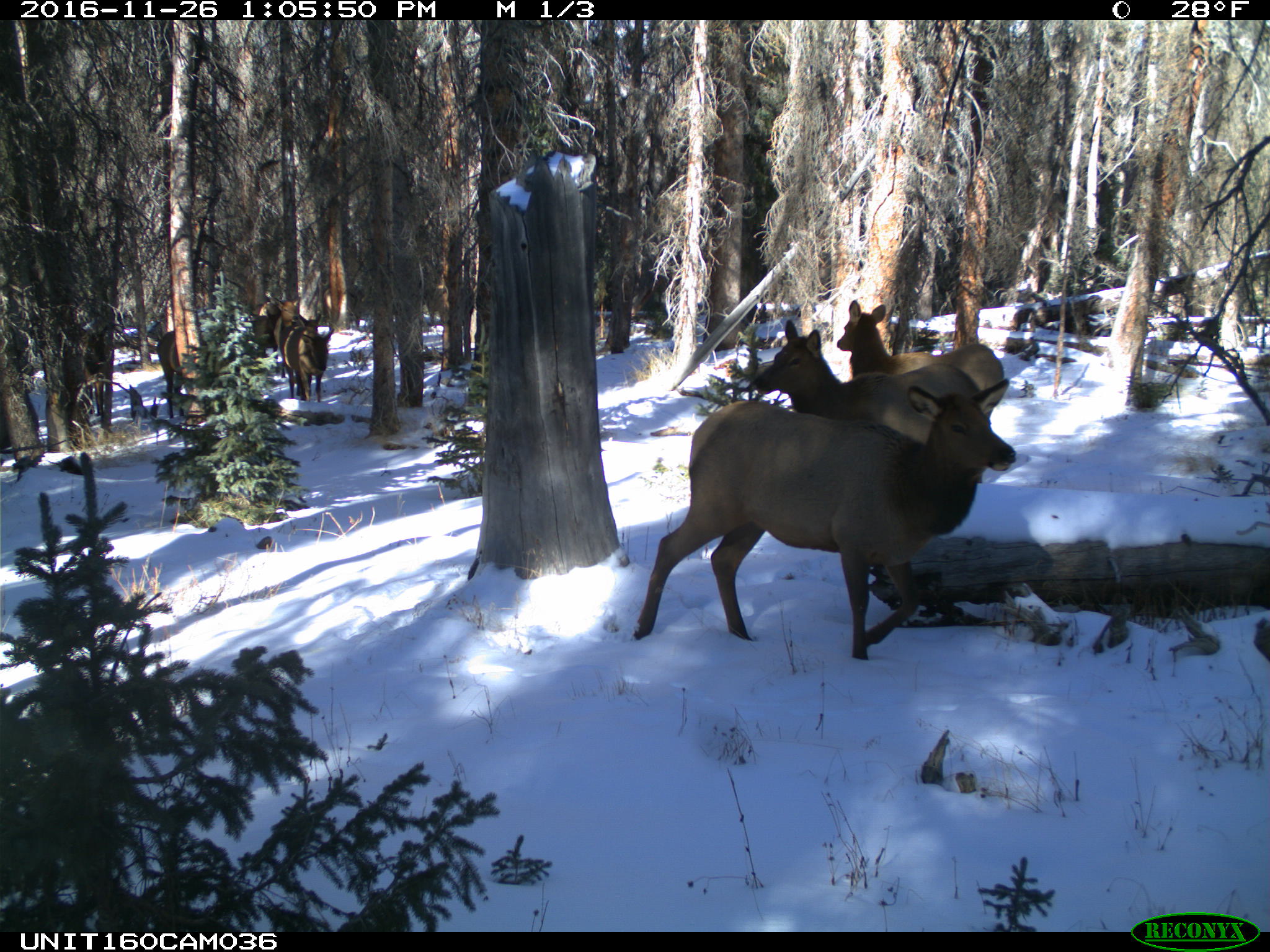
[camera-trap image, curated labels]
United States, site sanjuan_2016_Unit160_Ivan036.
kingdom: Animalia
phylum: Chordata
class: Mammalia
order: Artiodactyla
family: Cervidae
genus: Cervus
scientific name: Cervus elaphus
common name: red deer